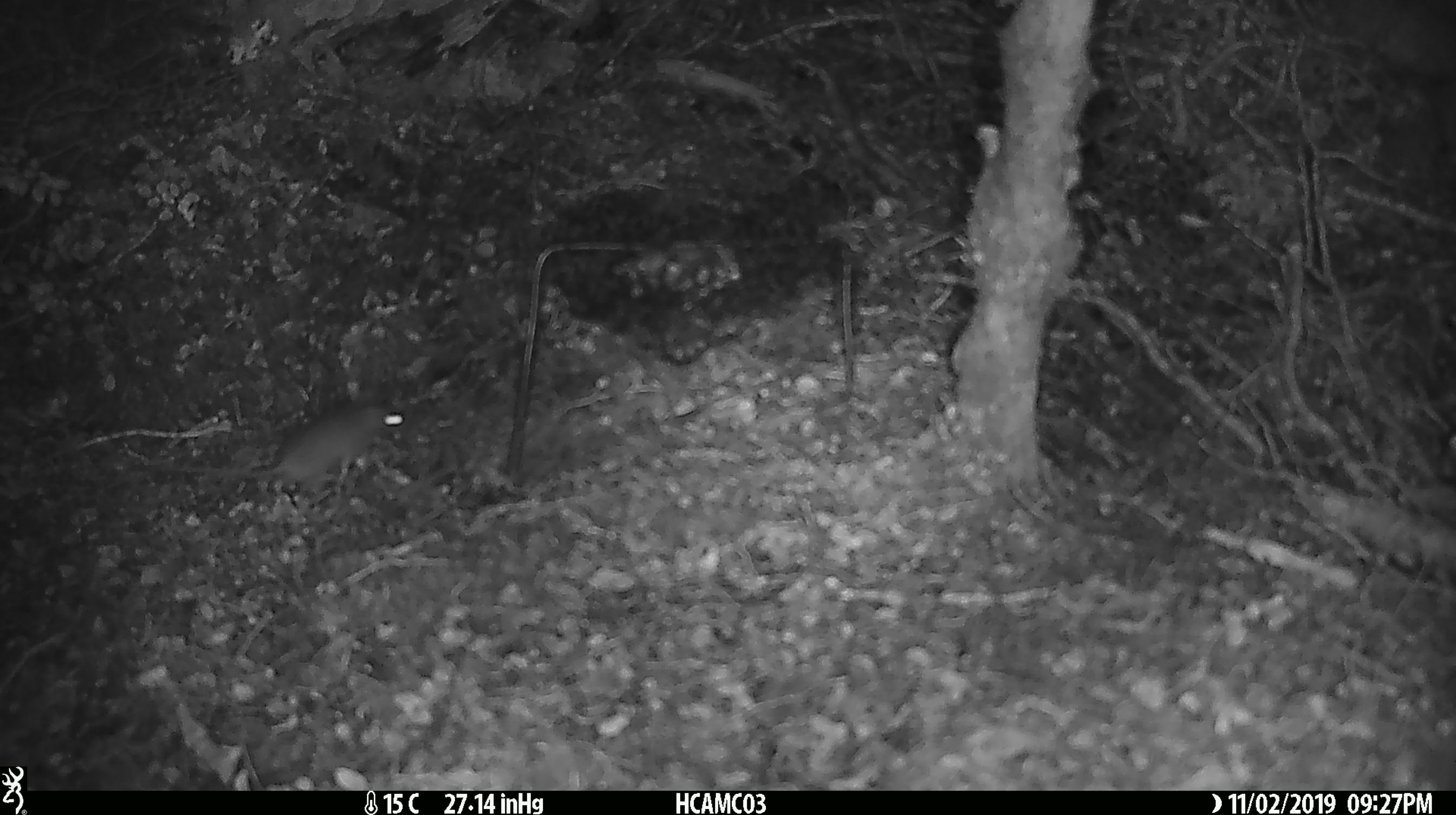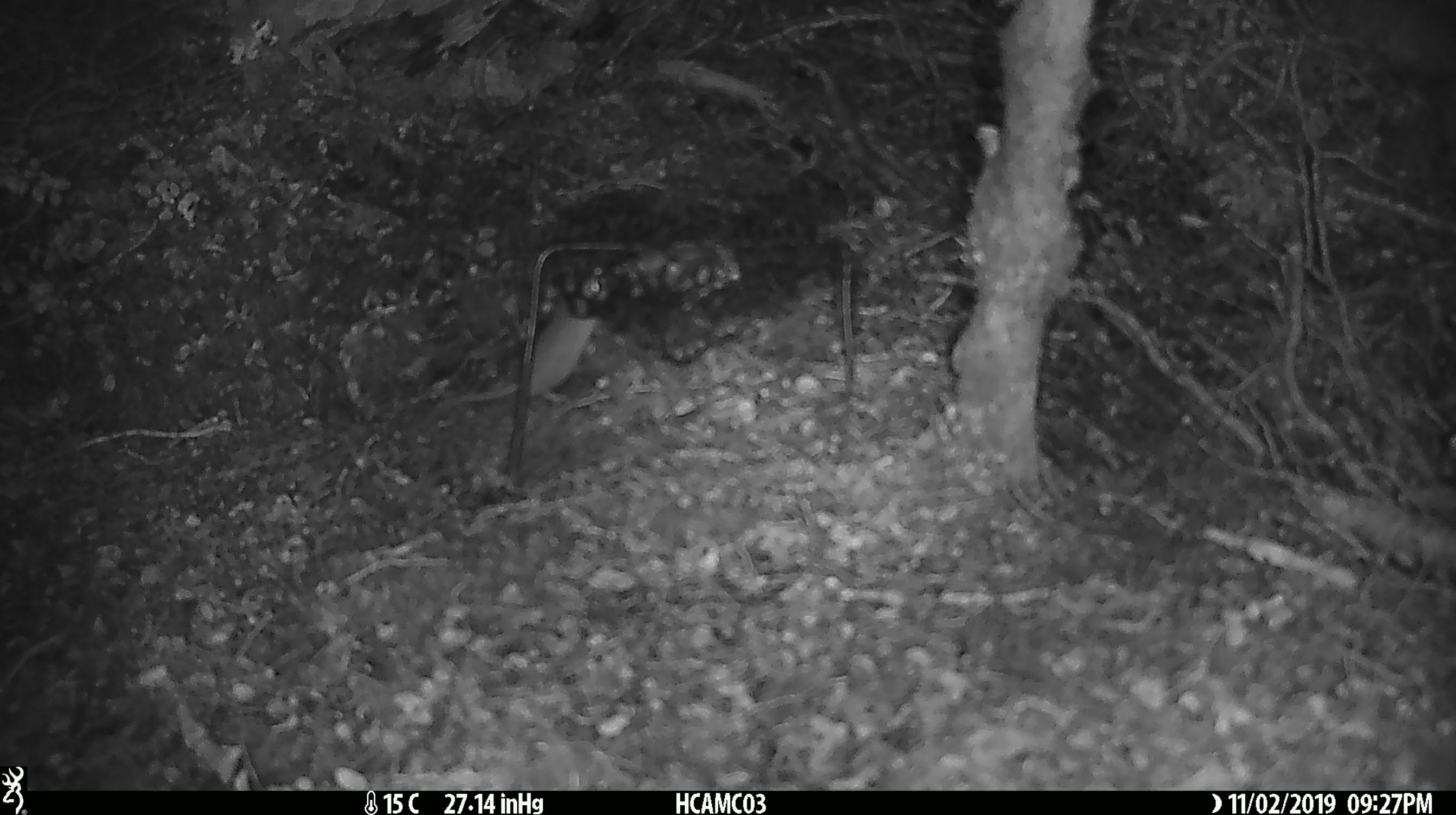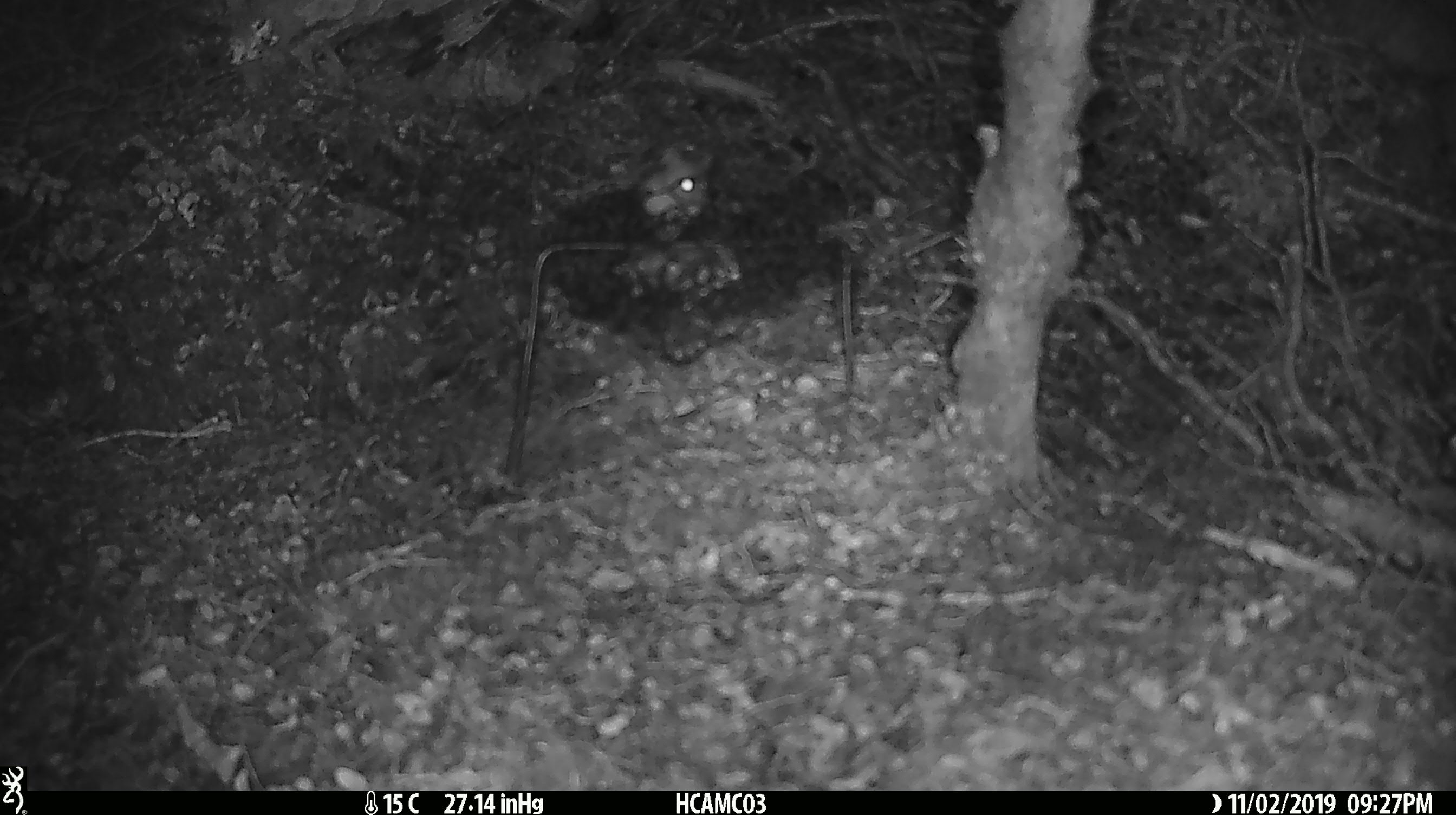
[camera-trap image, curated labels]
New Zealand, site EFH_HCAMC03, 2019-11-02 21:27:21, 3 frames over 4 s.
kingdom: Animalia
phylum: Chordata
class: Mammalia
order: Rodentia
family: Muridae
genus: Mus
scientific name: Mus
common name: mouse